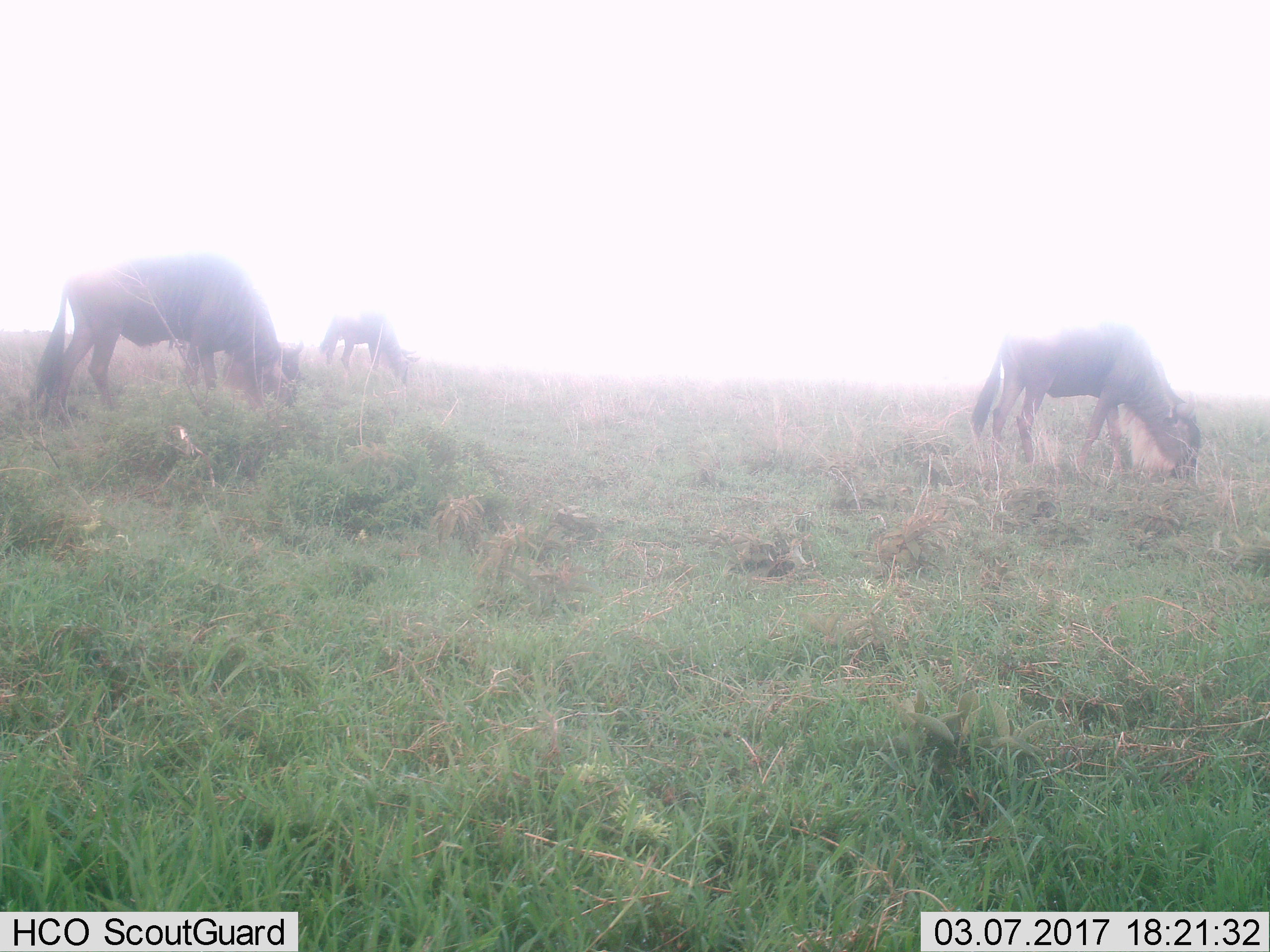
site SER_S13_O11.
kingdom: Animalia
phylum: Chordata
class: Mammalia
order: Artiodactyla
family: Bovidae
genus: Connochaetes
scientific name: Connochaetes taurinus taurinus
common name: blue wildebeest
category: wildebeestblue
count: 3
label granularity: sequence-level